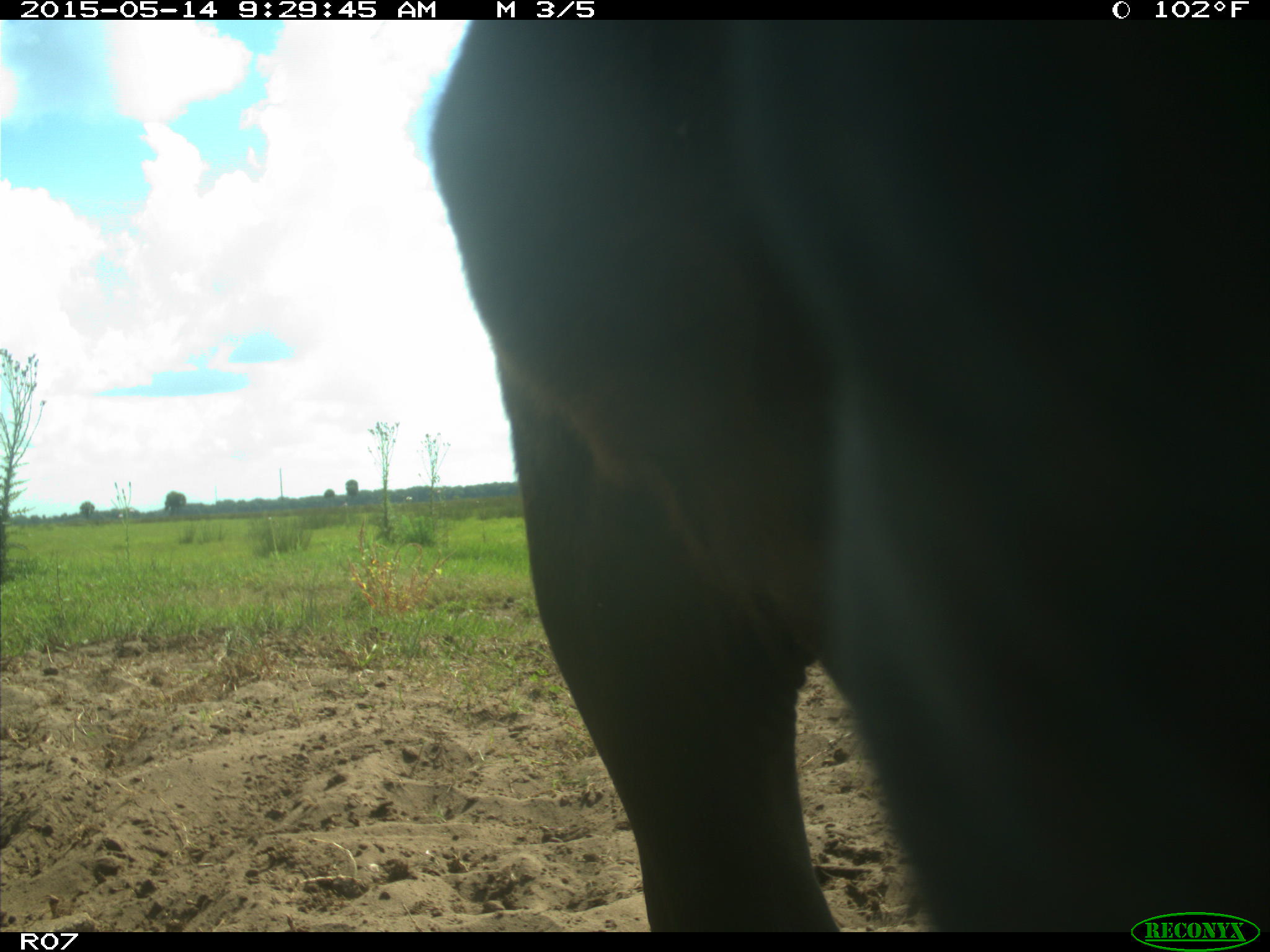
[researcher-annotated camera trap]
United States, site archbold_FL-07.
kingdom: Animalia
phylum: Chordata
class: Mammalia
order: Artiodactyla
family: Bovidae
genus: Bos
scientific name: Bos taurus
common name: domestic cow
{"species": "Bos taurus (domestic cow)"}